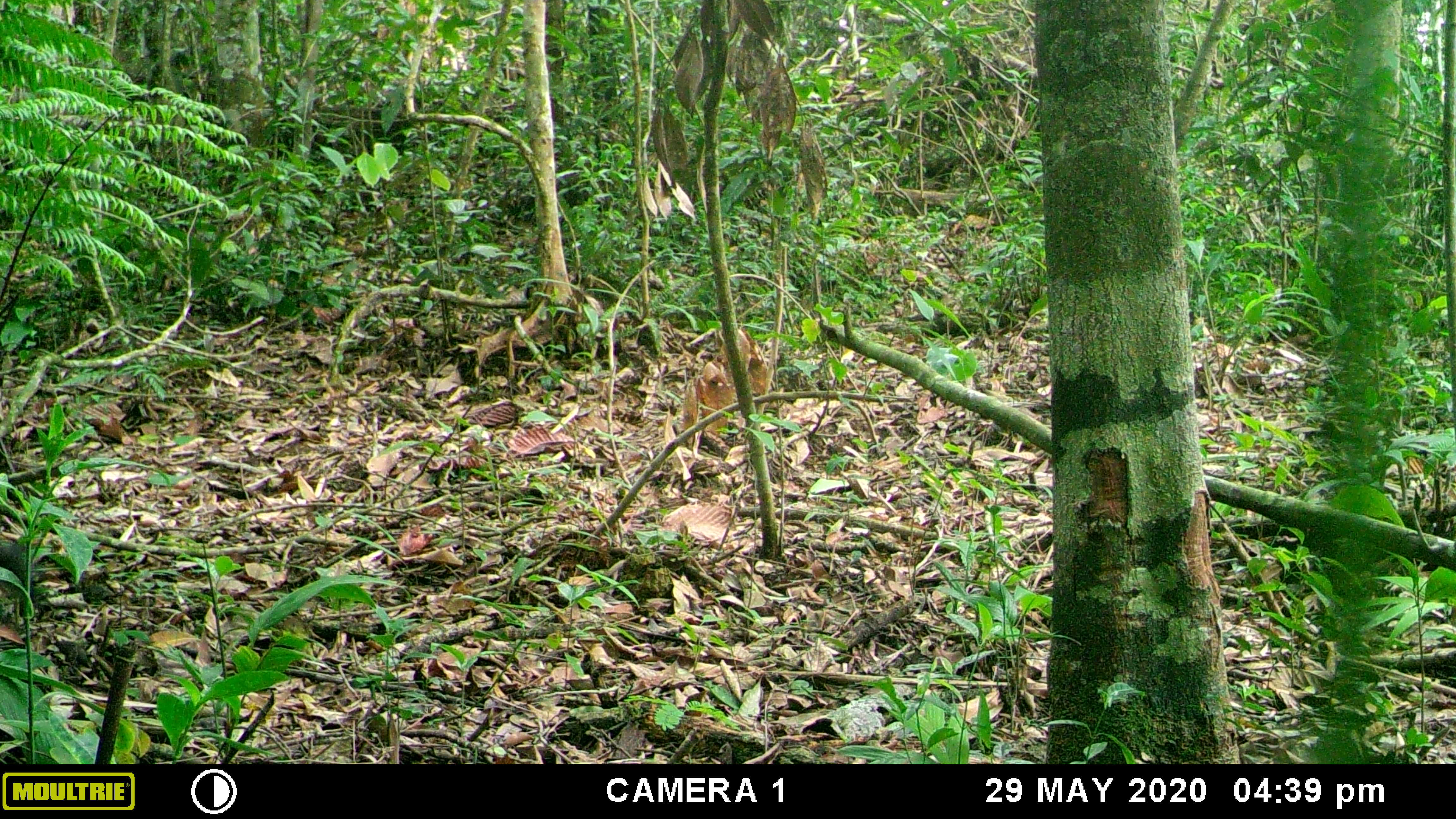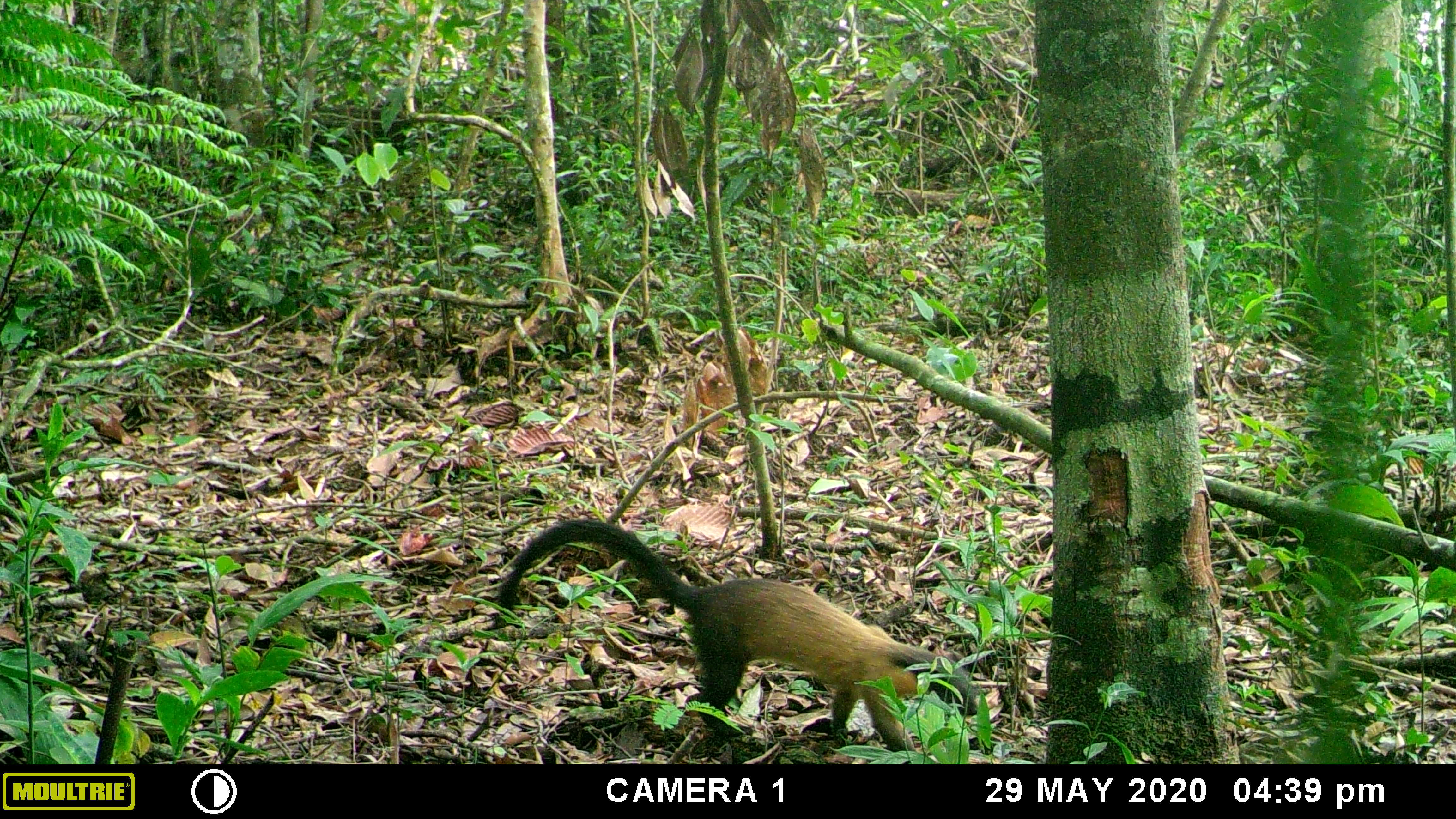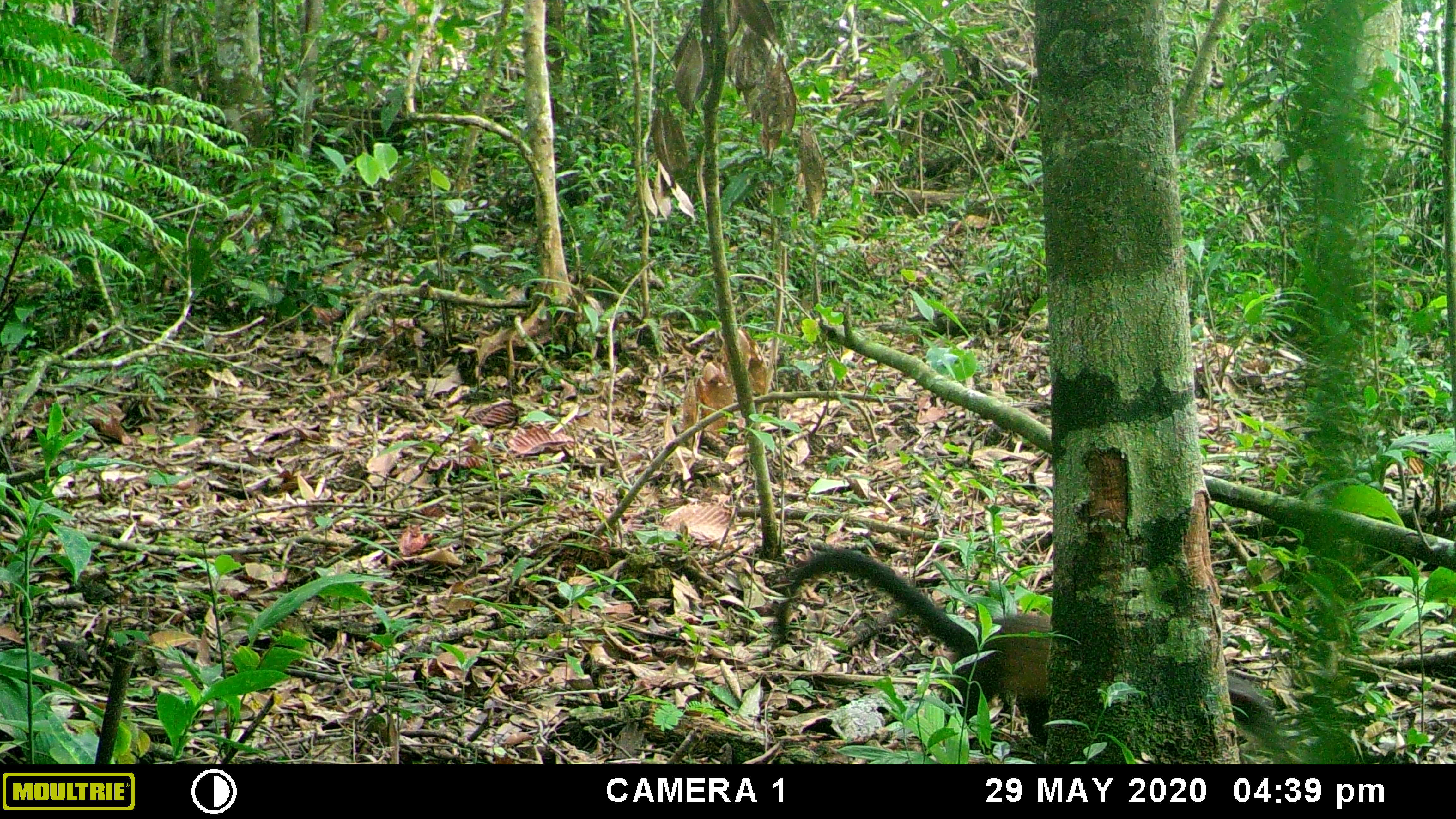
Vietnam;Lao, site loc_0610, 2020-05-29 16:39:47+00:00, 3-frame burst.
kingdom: Animalia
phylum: Chordata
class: Mammalia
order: Carnivora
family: Mustelidae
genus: Martes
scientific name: Martes flavigula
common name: yellow-throated marten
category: yellow throated marten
Yellow throated marten (yellow-throated marten) (Martes flavigula). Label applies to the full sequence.